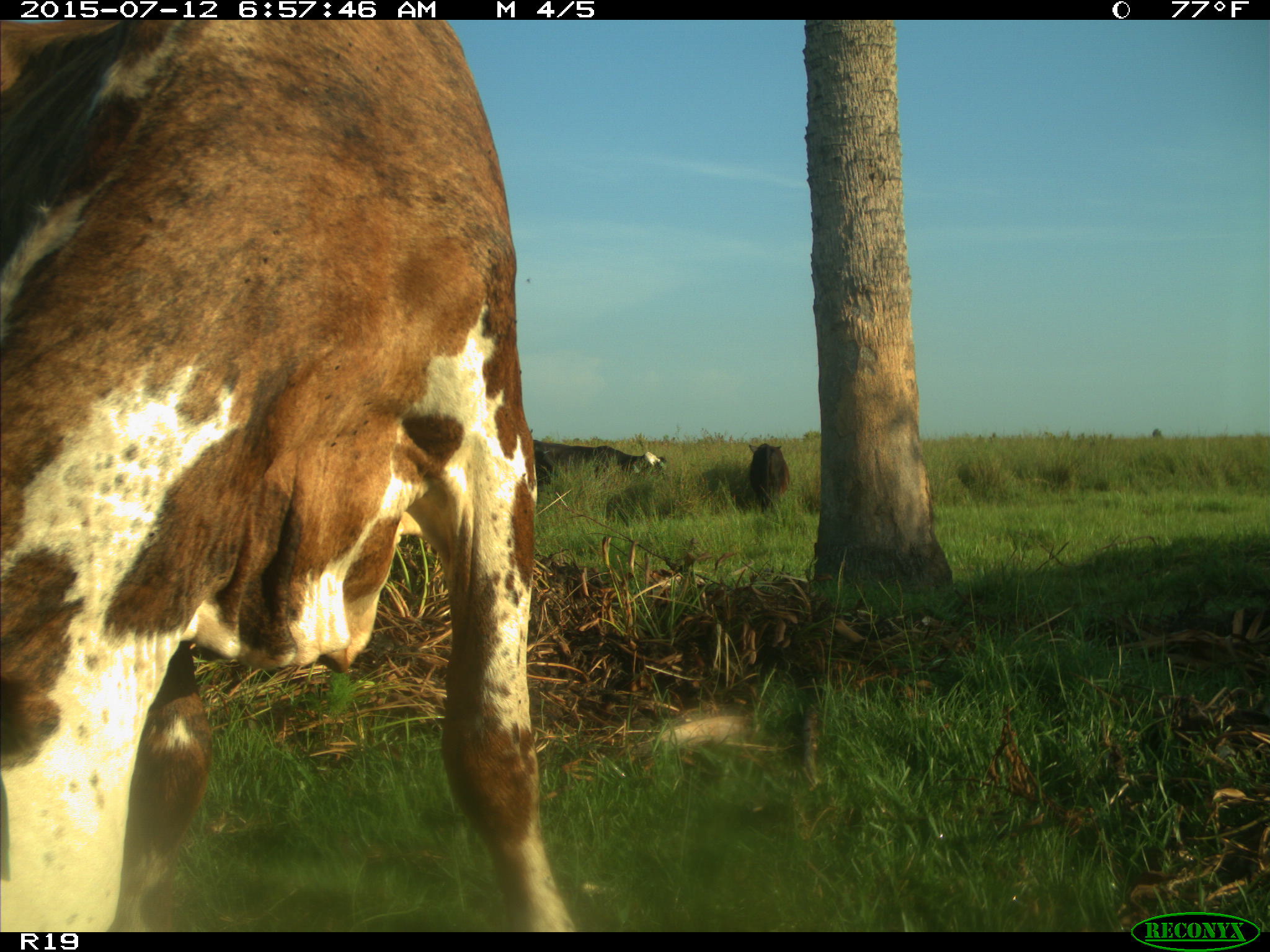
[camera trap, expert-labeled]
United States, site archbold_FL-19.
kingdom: Animalia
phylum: Chordata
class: Mammalia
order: Artiodactyla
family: Bovidae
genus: Bos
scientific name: Bos taurus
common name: domestic cow